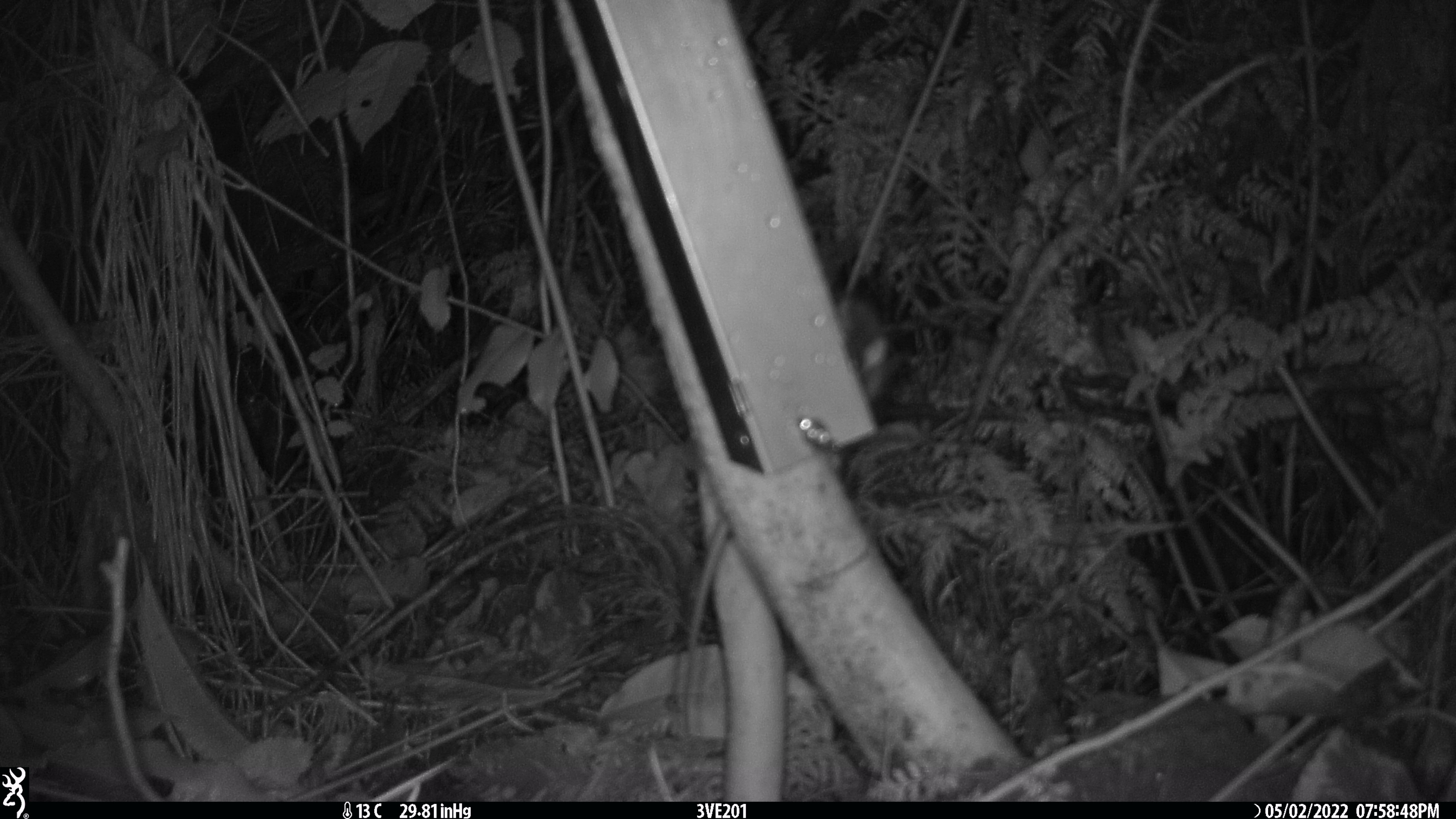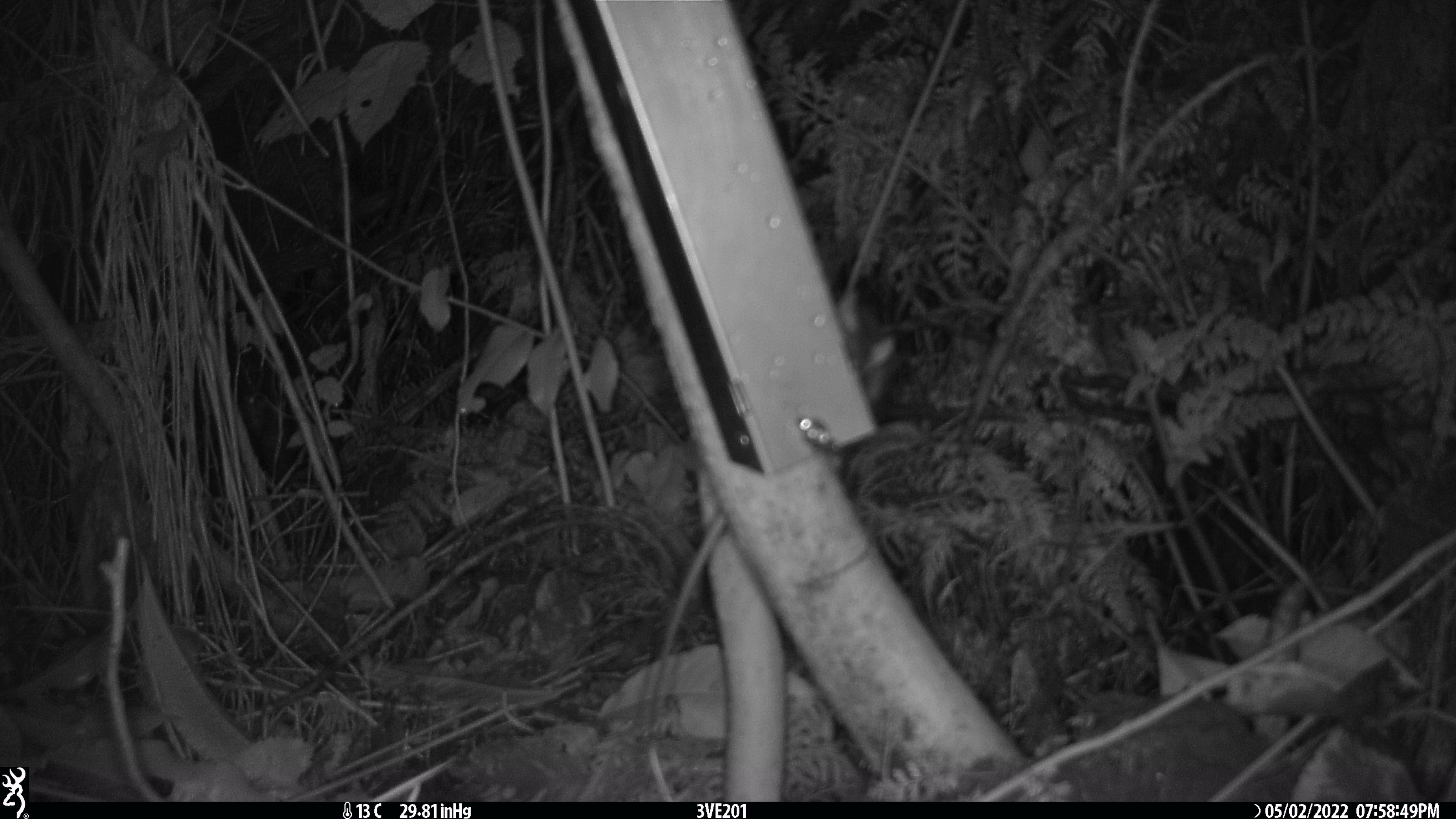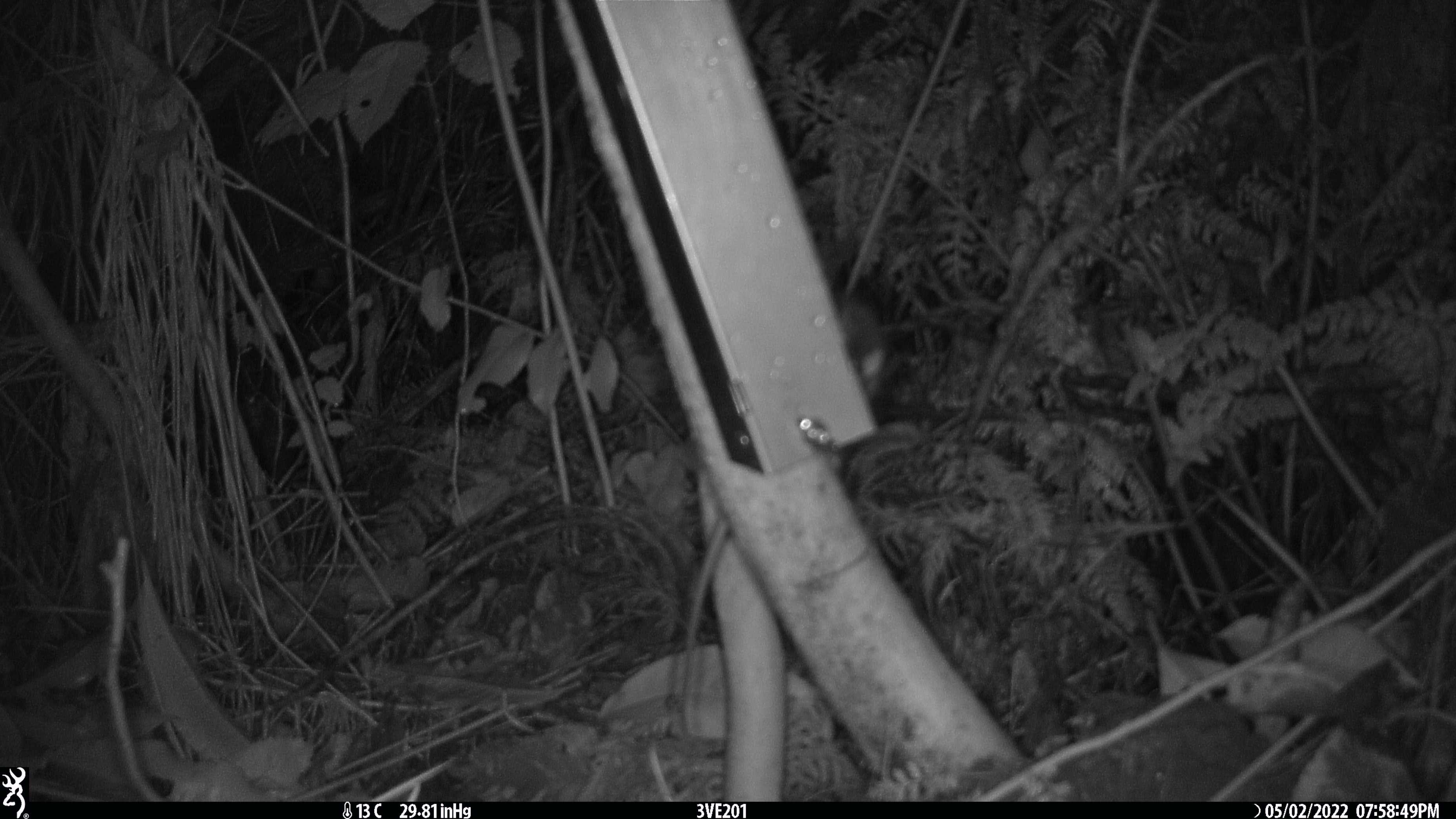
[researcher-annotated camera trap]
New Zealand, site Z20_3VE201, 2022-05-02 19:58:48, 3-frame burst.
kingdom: Animalia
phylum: Chordata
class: Mammalia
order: Rodentia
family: Muridae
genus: Rattus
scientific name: Rattus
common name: rat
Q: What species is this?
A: Rat (Rattus).